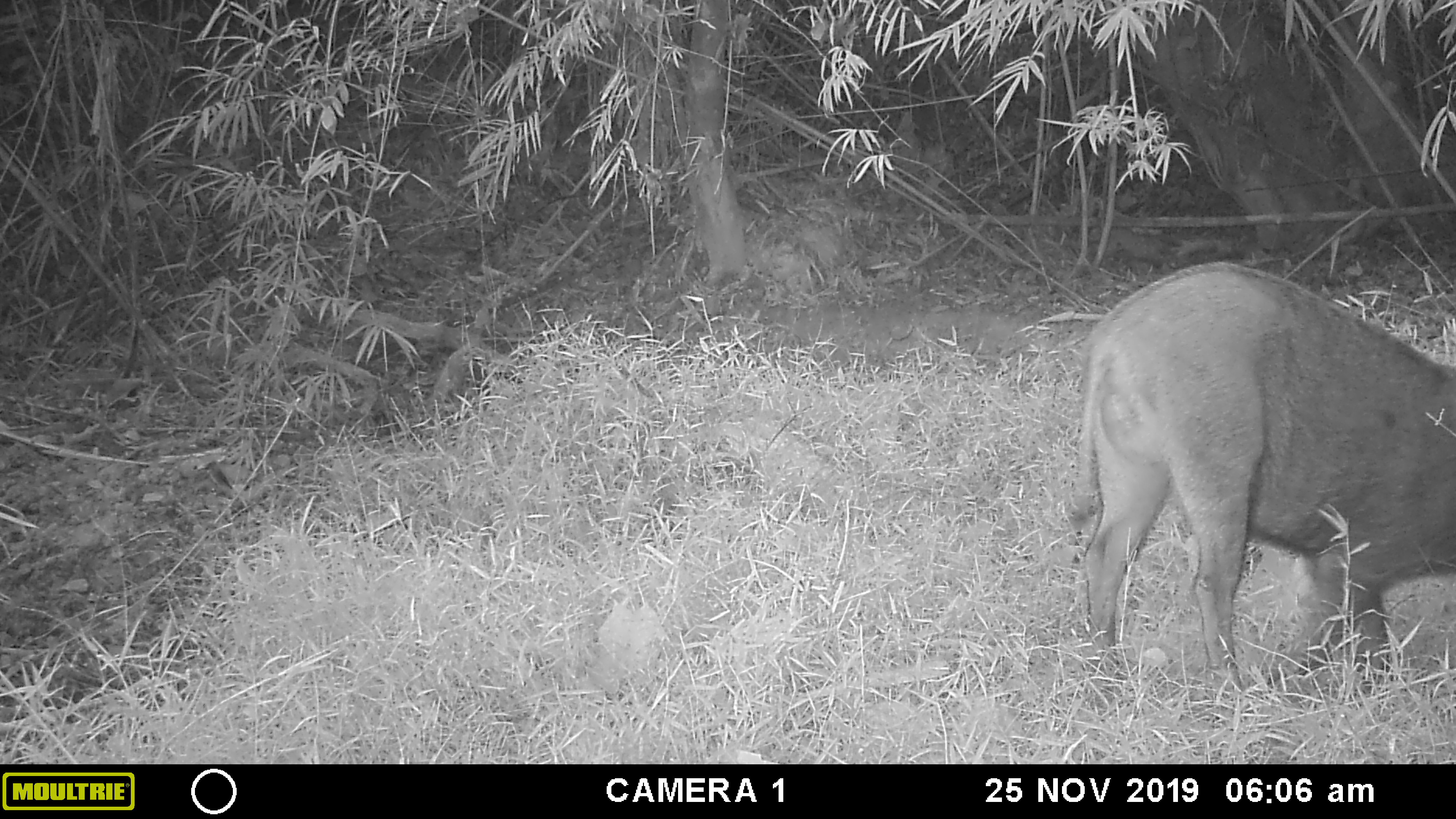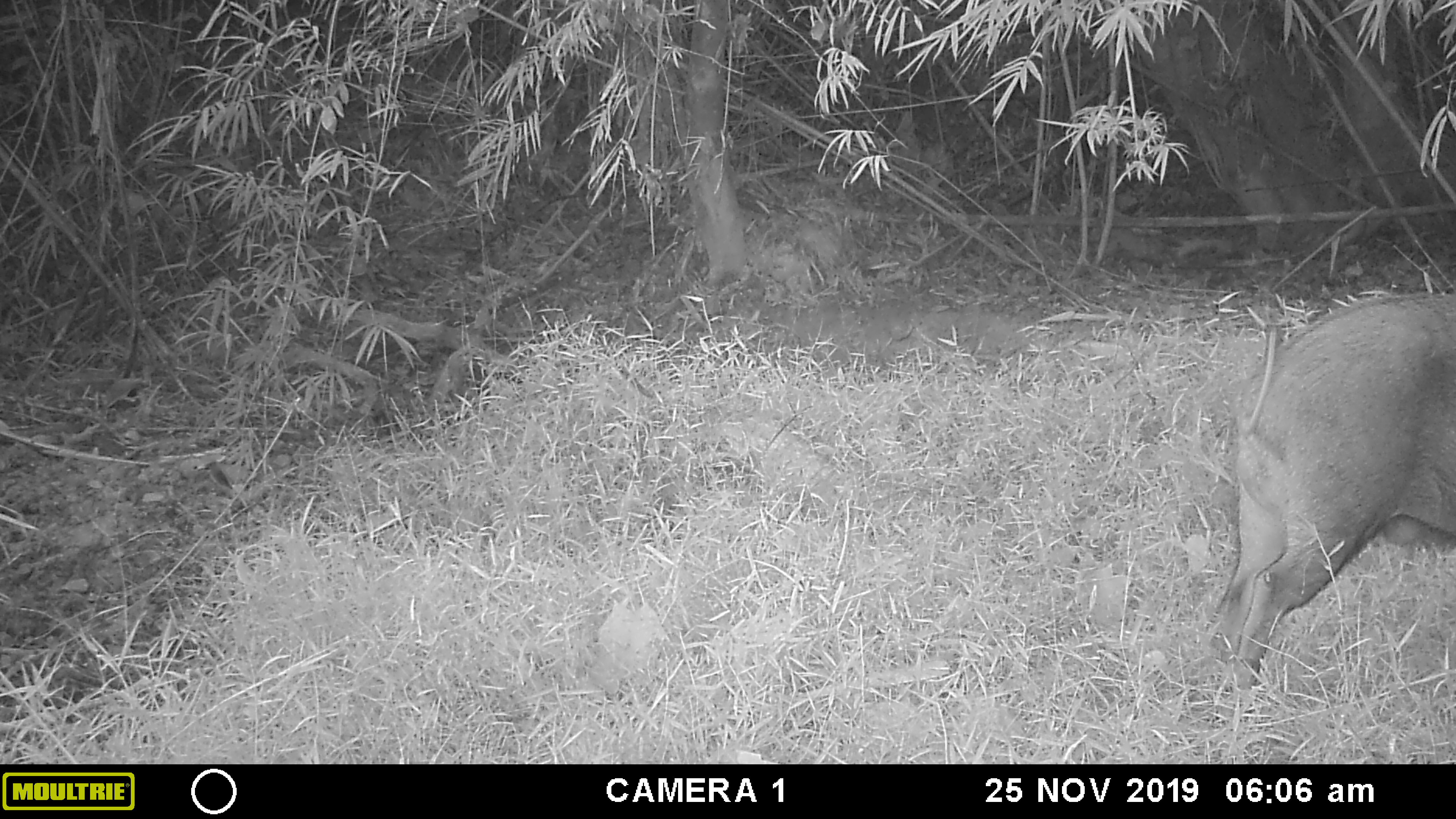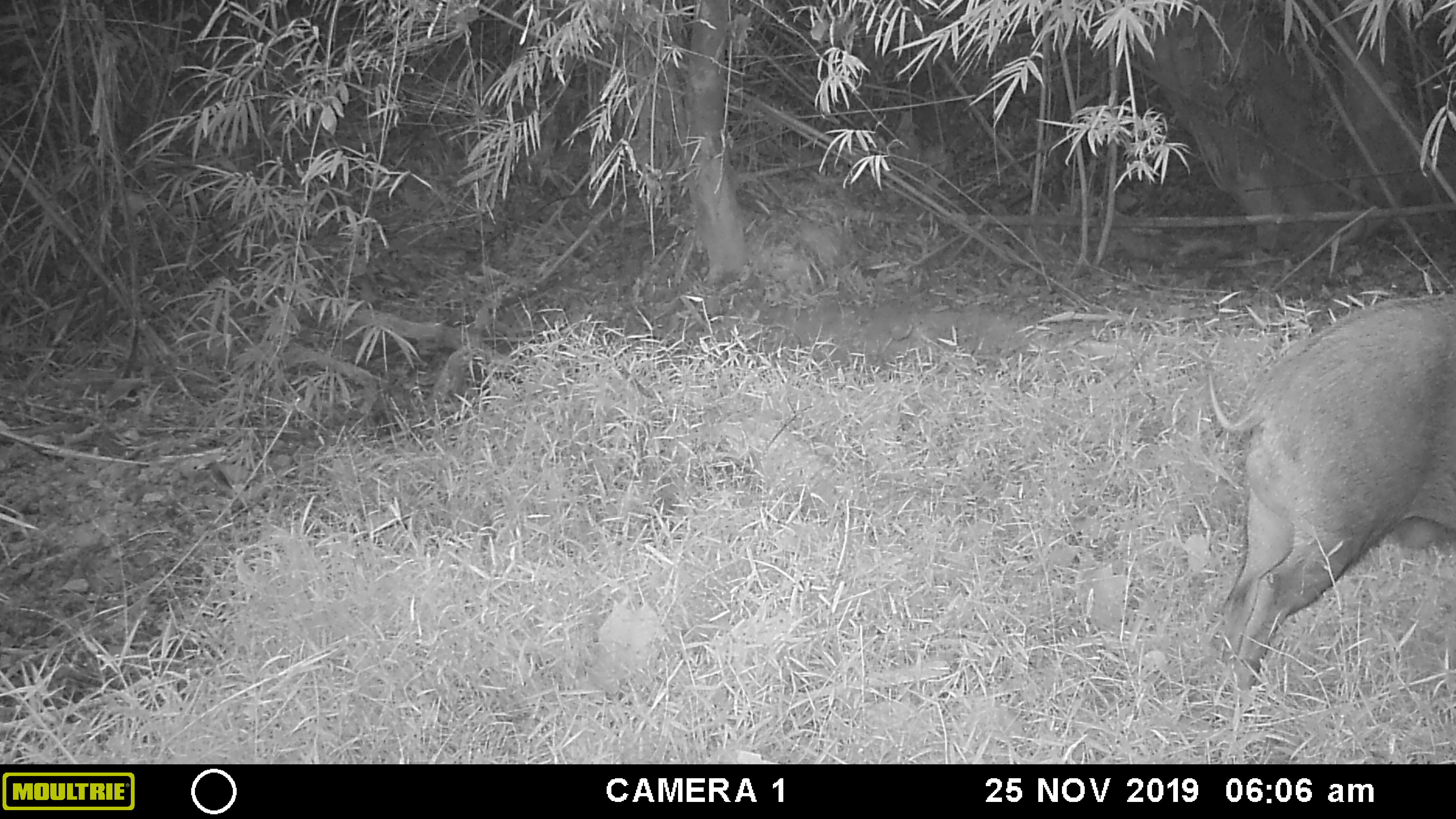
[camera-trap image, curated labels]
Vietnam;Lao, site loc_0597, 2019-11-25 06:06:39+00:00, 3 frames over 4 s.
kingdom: Animalia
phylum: Chordata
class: Mammalia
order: Artiodactyla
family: Suidae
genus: Sus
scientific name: Sus scrofa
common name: eurasian wild pig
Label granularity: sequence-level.